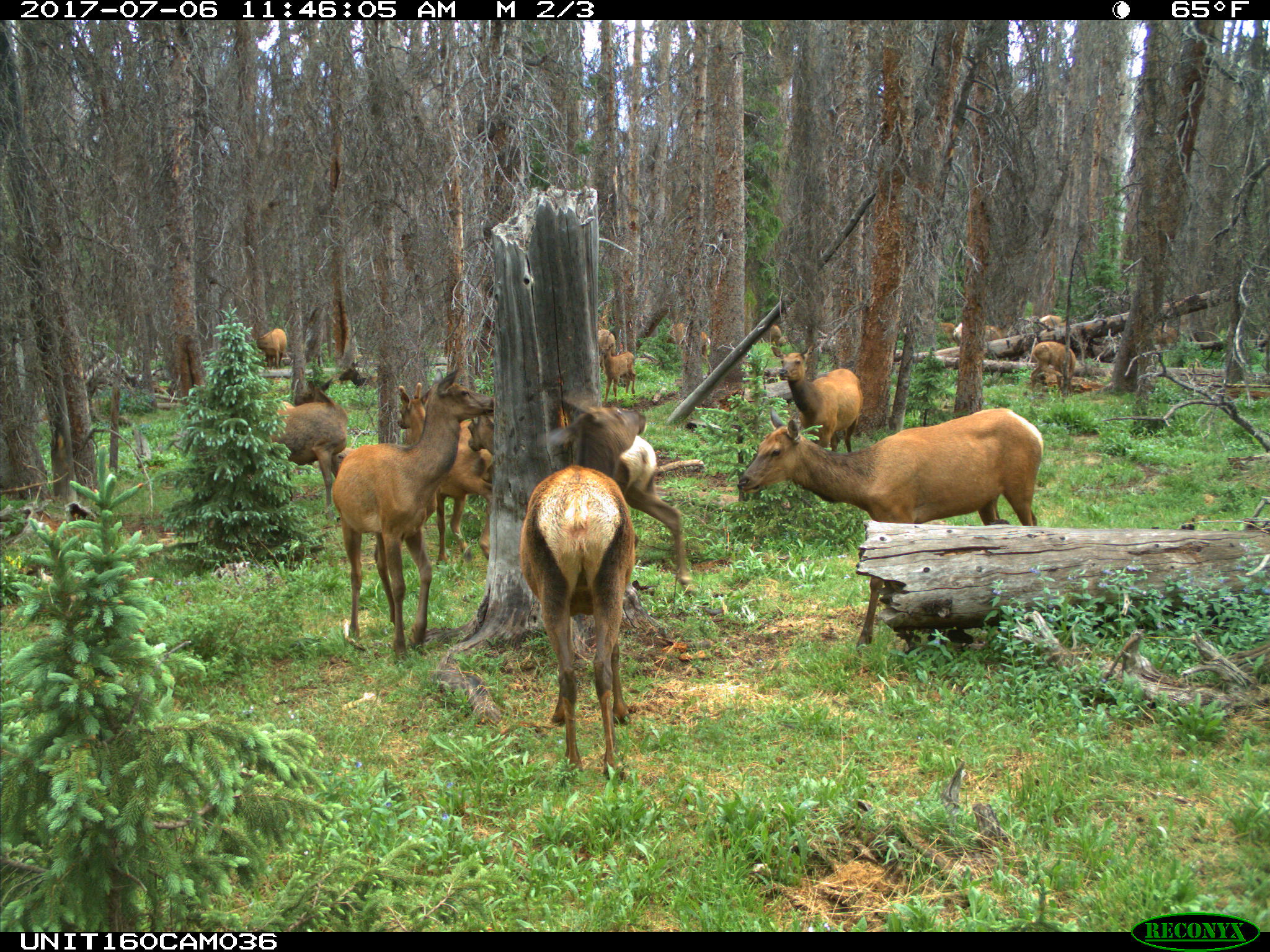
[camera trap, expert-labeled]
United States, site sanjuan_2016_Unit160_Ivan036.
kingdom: Animalia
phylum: Chordata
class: Mammalia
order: Artiodactyla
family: Cervidae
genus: Cervus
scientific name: Cervus elaphus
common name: red deer